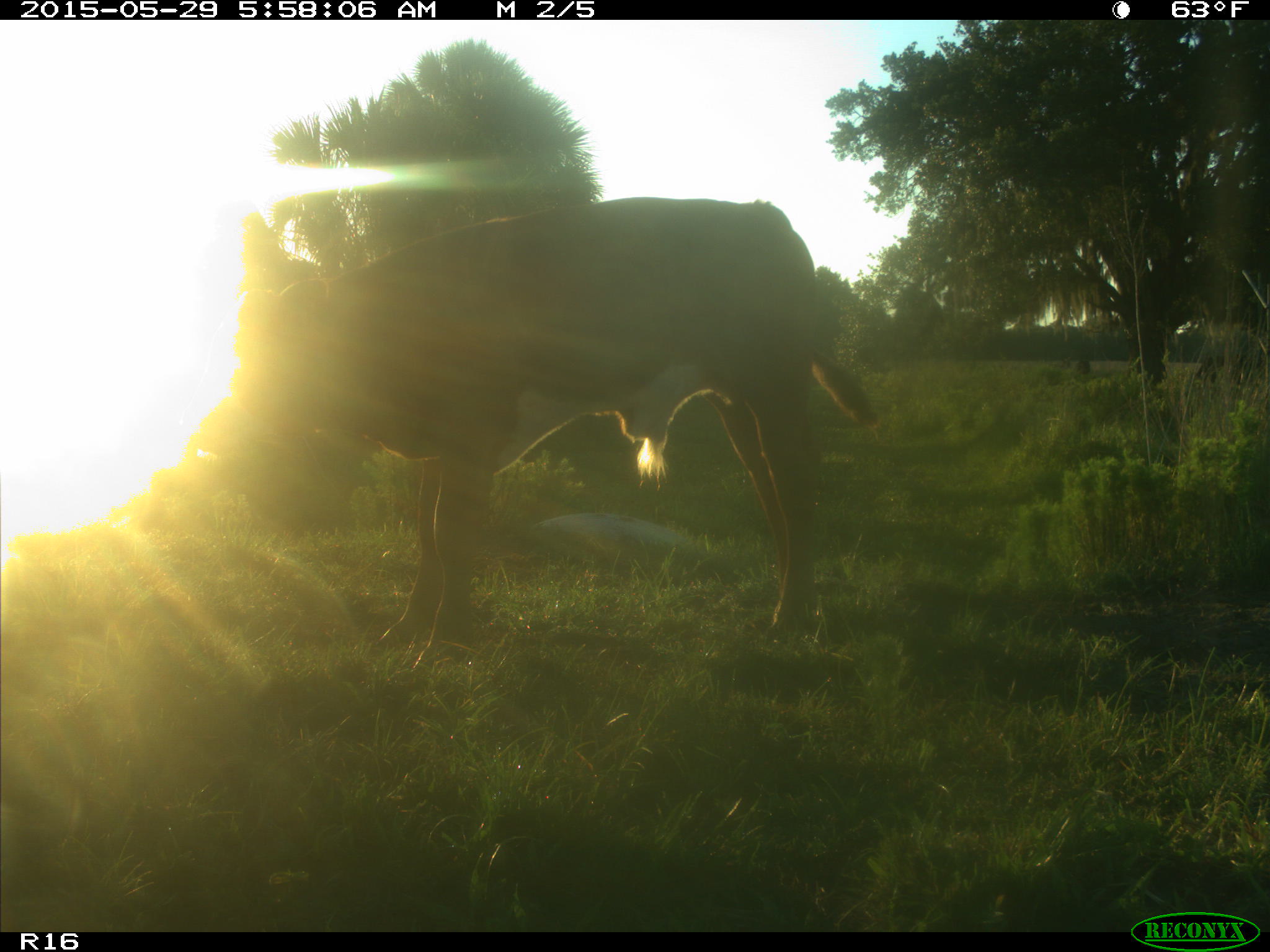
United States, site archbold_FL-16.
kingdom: Animalia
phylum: Chordata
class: Mammalia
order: Artiodactyla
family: Bovidae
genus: Bos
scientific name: Bos taurus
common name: domestic cow